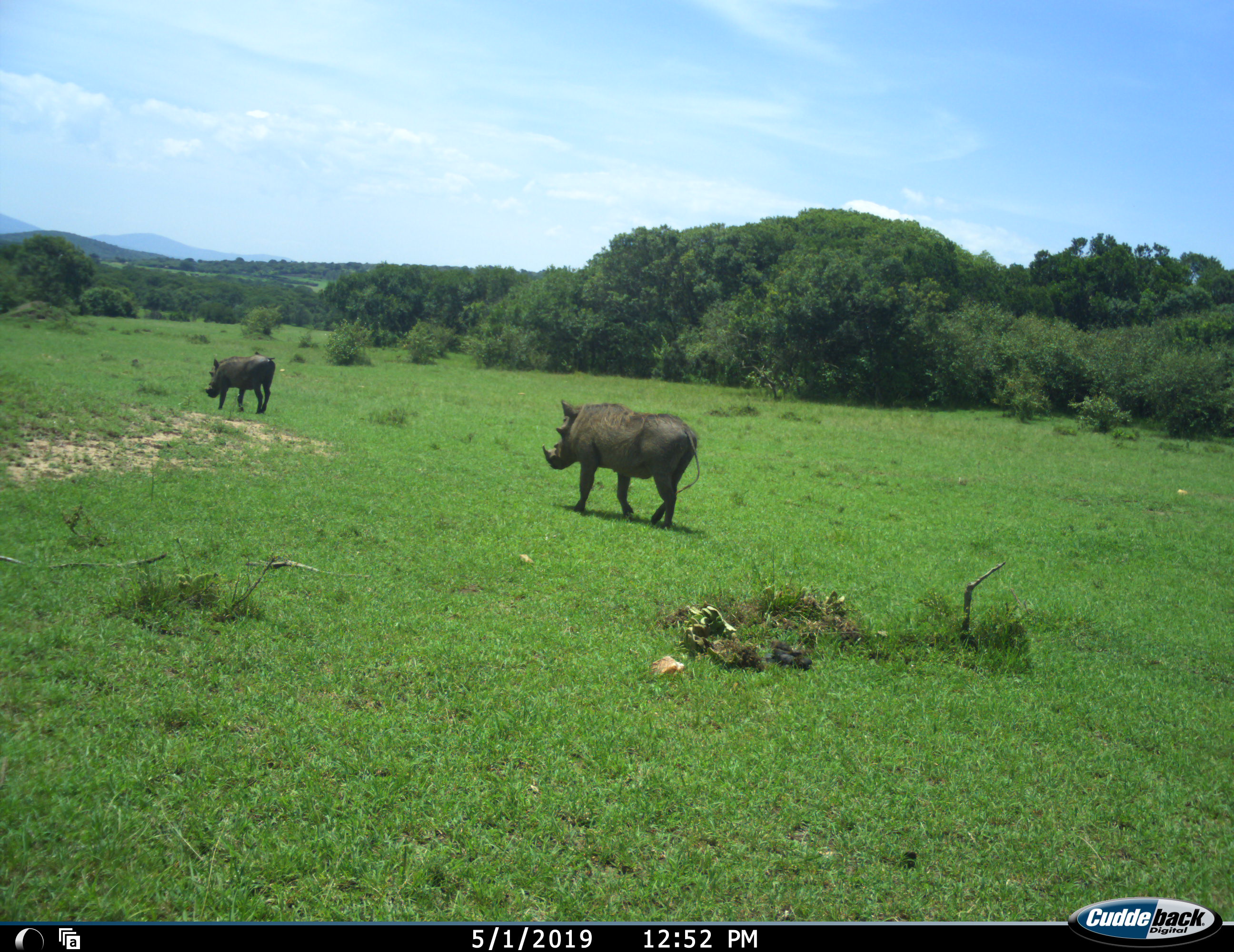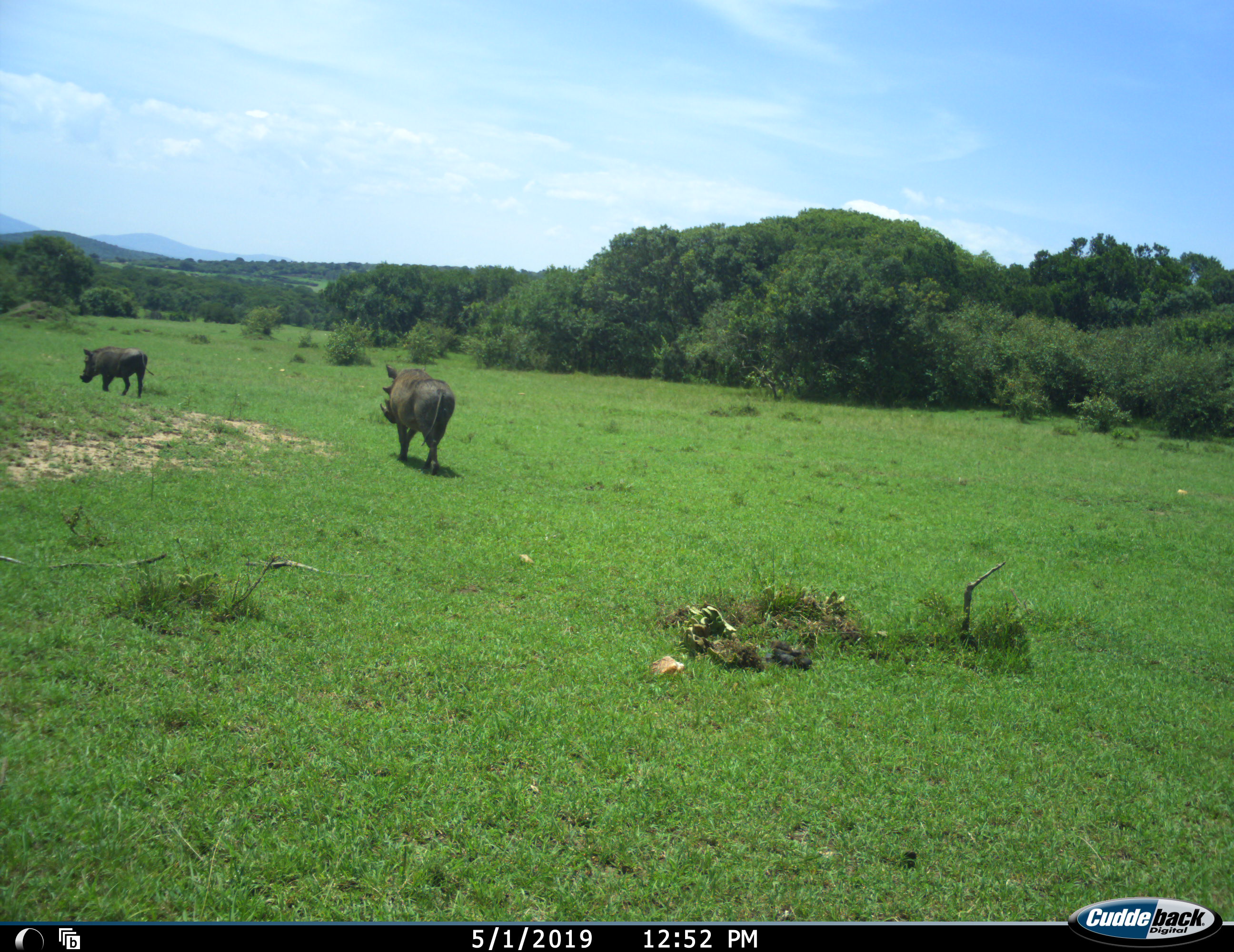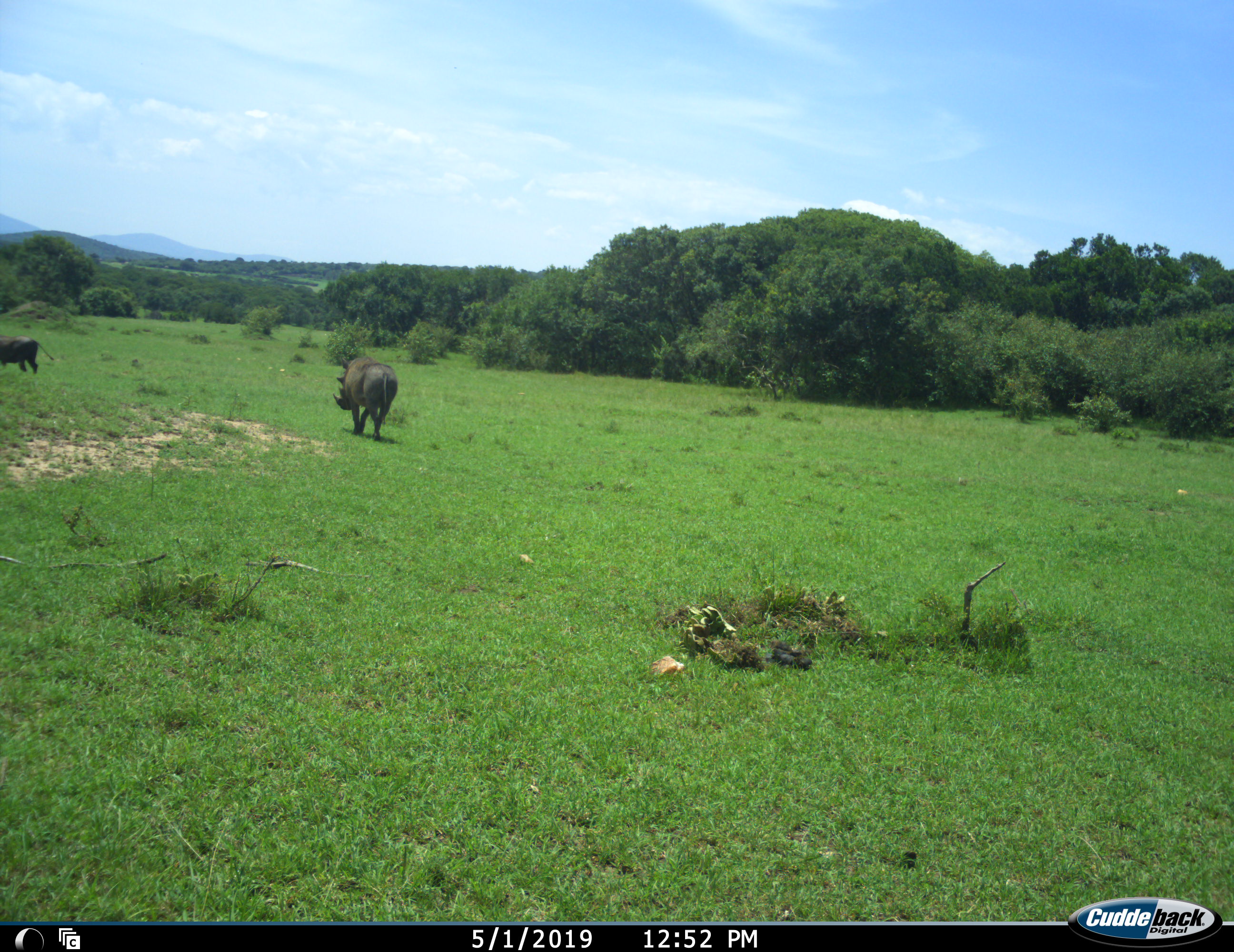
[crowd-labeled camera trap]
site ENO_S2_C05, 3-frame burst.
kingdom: Animalia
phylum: Chordata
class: Mammalia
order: Artiodactyla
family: Suidae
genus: Phacochoerus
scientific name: Phacochoerus africanus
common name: warthog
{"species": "warthog (Phacochoerus africanus)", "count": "2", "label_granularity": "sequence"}